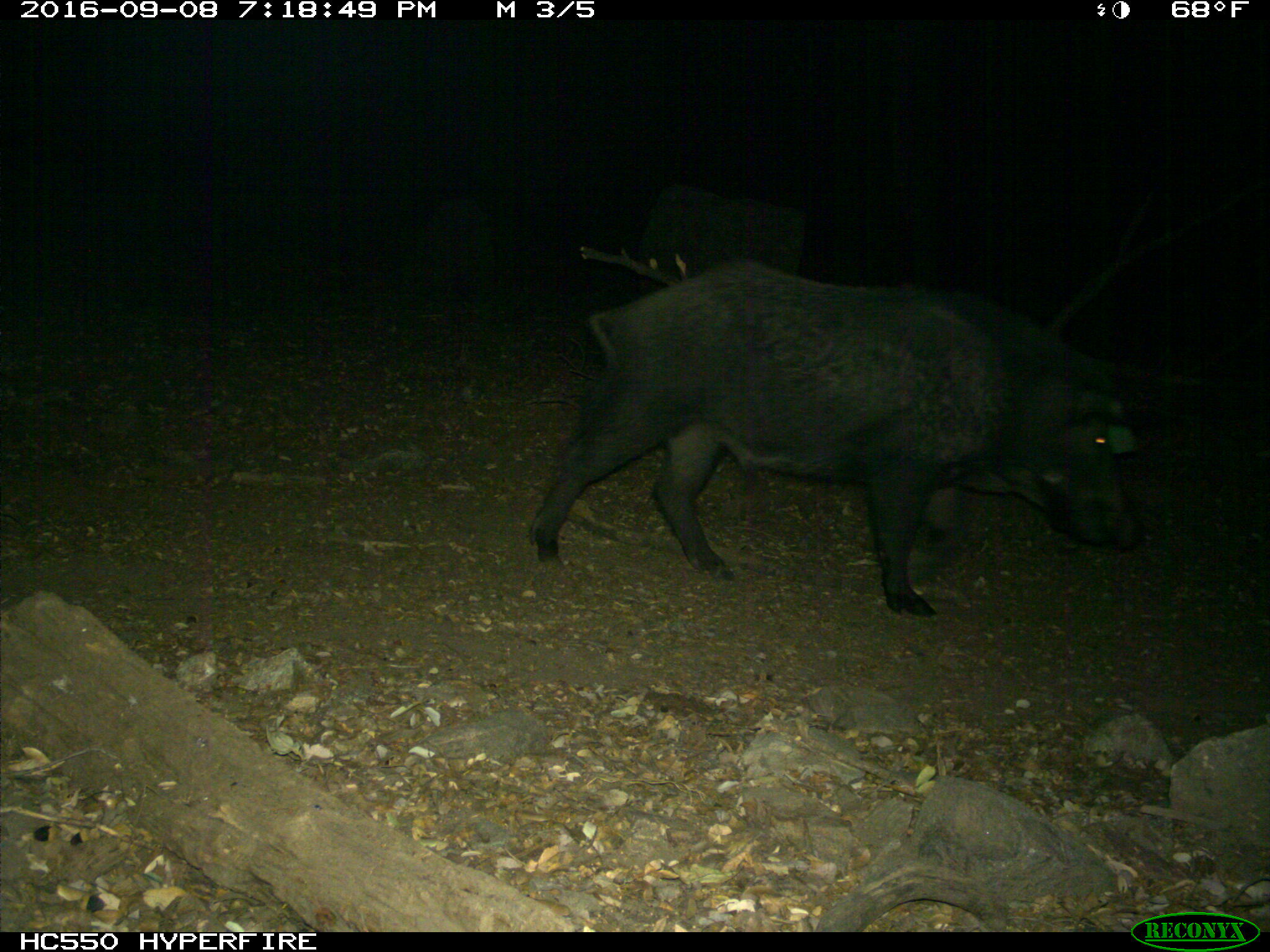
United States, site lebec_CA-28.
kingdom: Animalia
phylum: Chordata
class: Mammalia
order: Artiodactyla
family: Suidae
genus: Sus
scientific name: Sus scrofa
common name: wild boar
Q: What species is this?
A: Sus scrofa (wild boar).